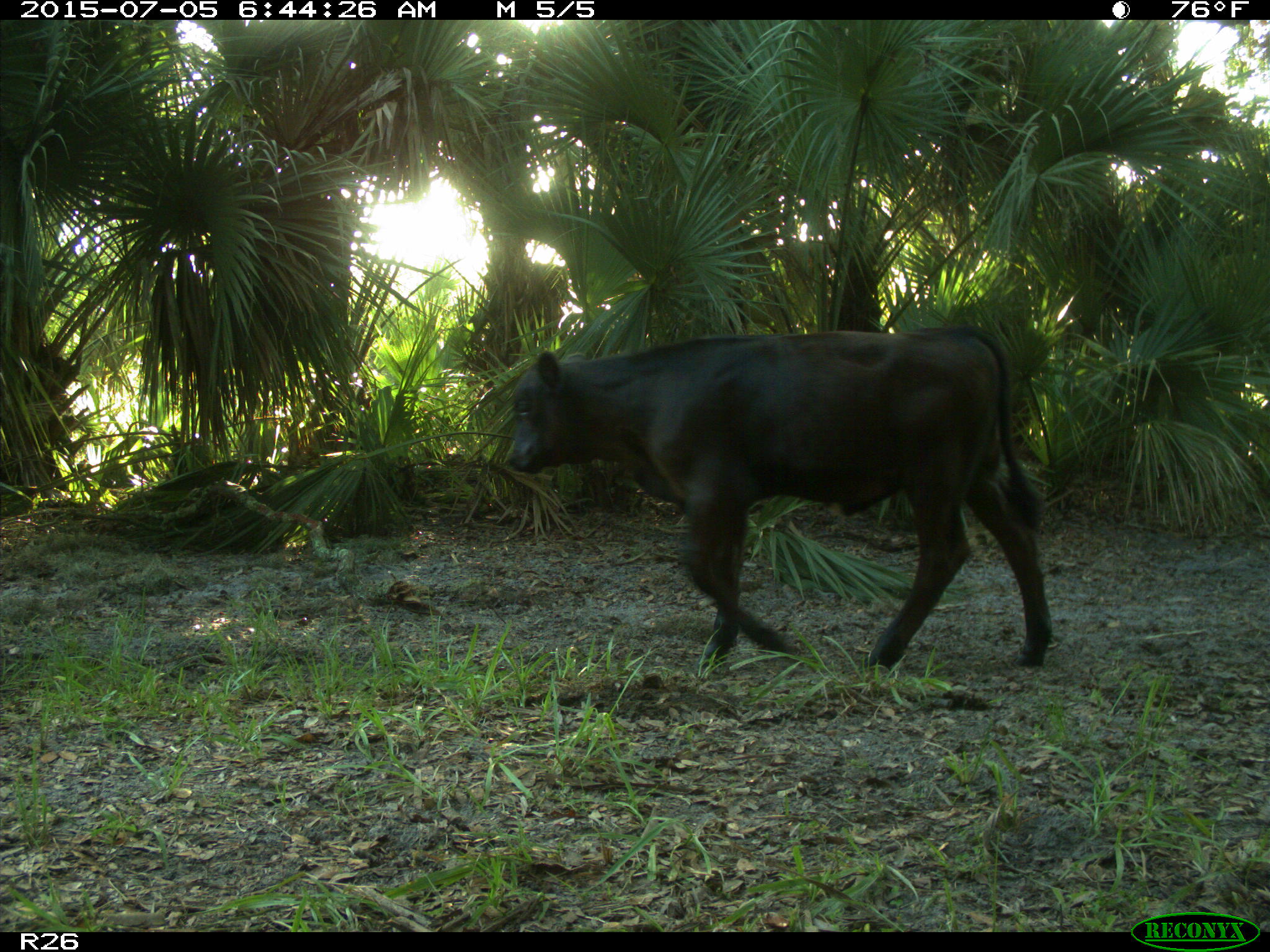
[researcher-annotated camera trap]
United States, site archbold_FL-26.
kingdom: Animalia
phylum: Chordata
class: Mammalia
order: Artiodactyla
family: Bovidae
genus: Bos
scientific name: Bos taurus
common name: domestic cow